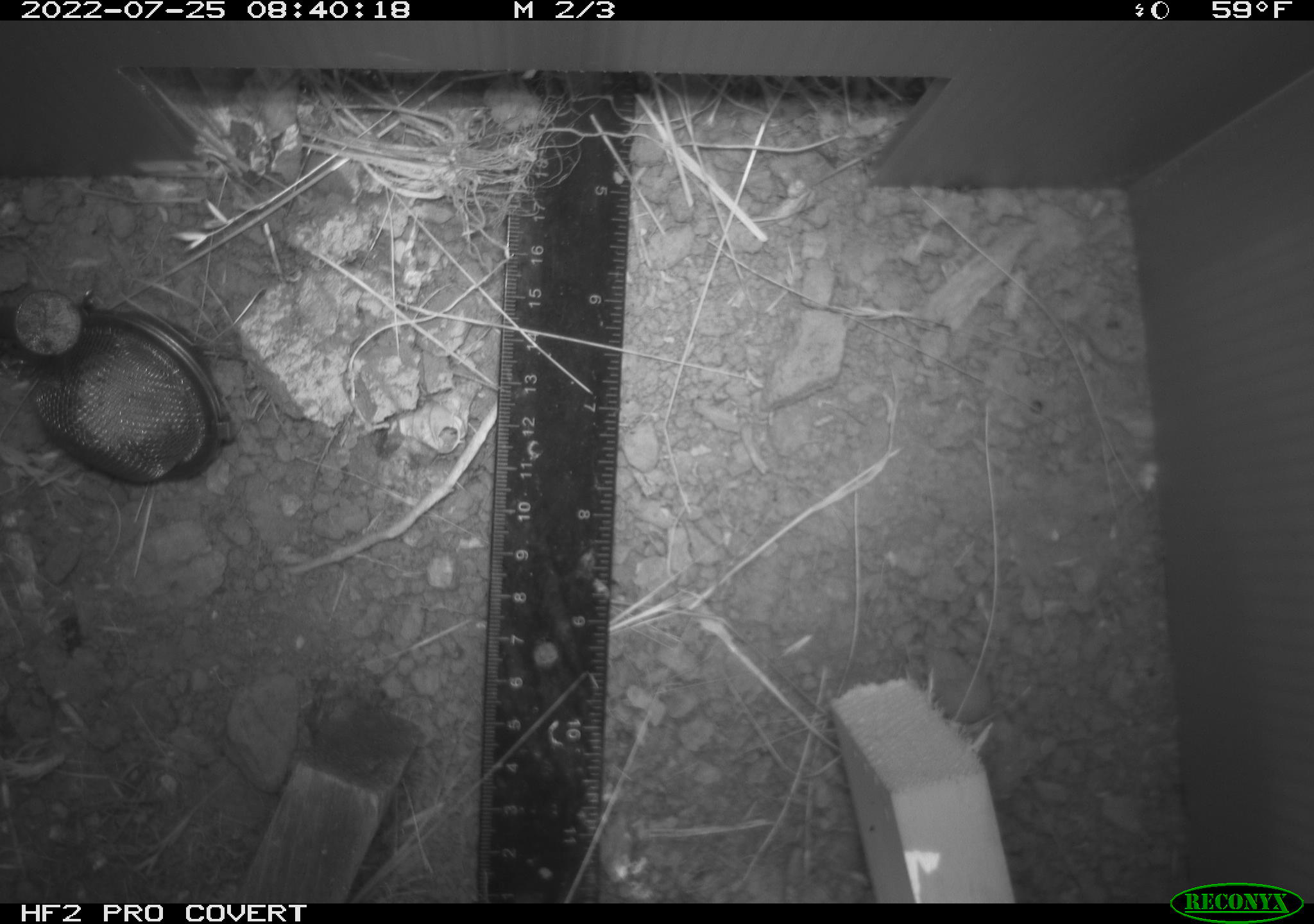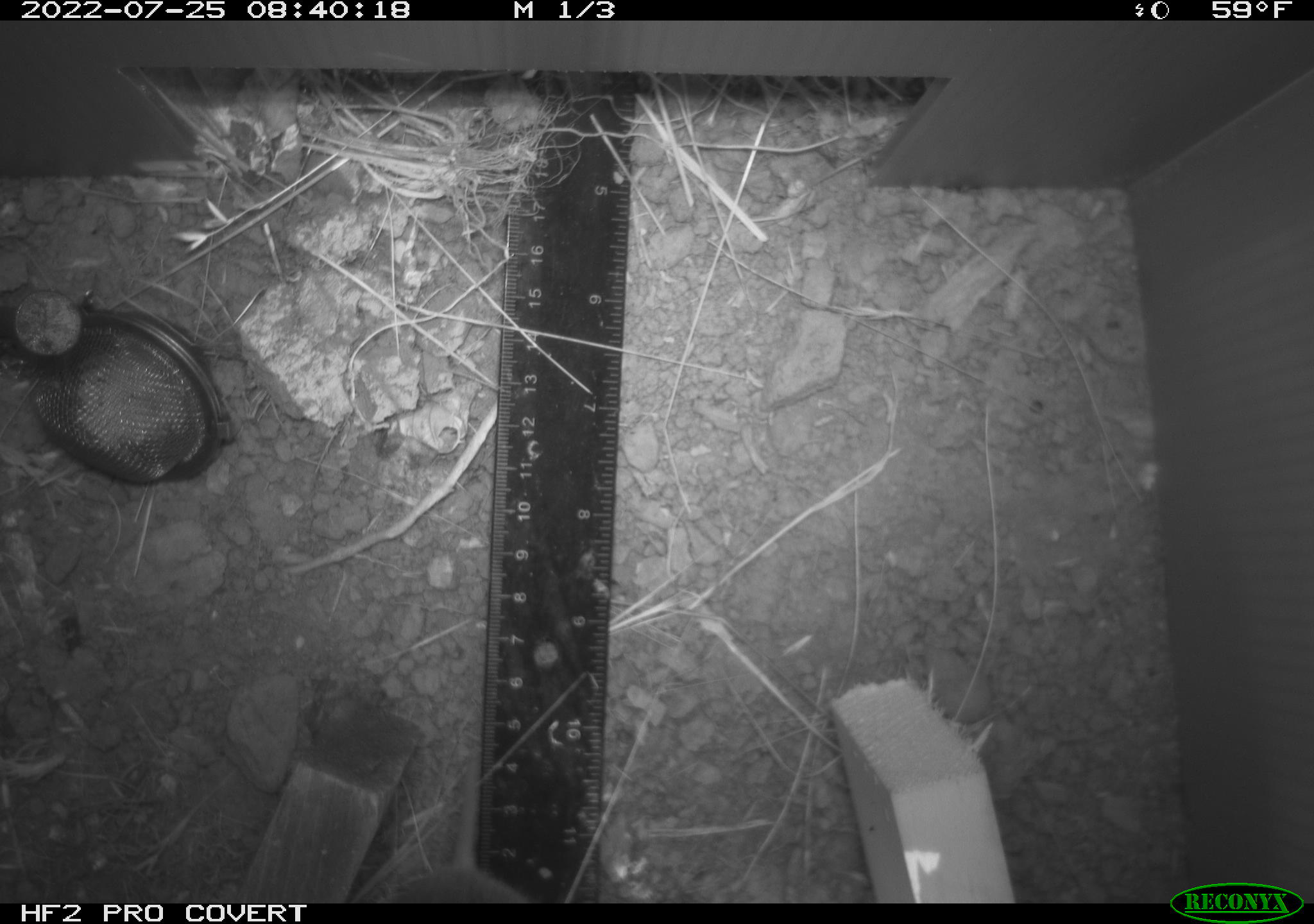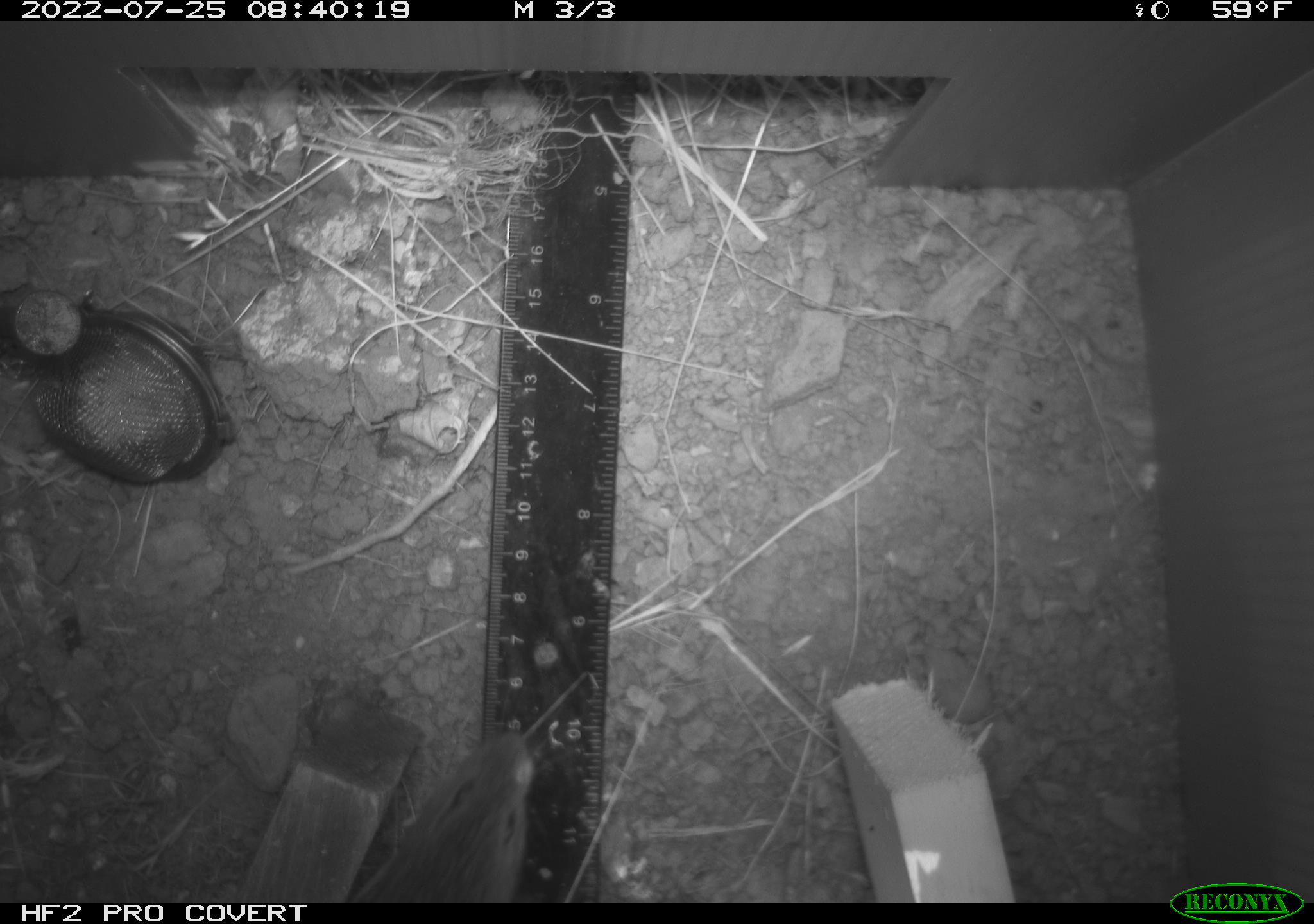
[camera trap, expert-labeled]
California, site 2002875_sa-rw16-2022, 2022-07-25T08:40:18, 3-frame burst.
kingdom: Animalia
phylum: Chordata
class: Mammalia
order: Rodentia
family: Cricetidae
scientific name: Arvicolinae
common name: voles, lemmings, and muskrats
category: arvicolinae subfamily